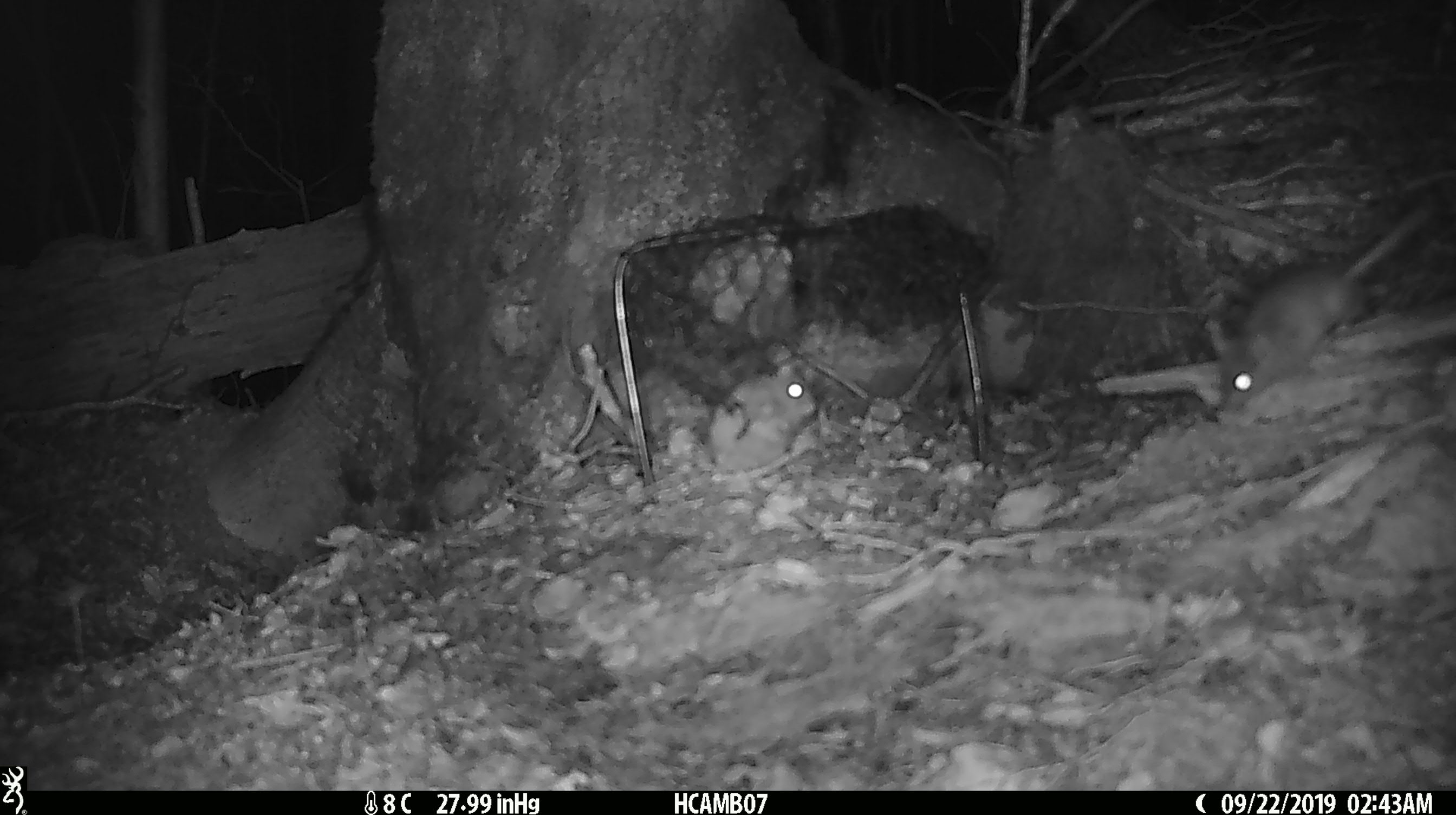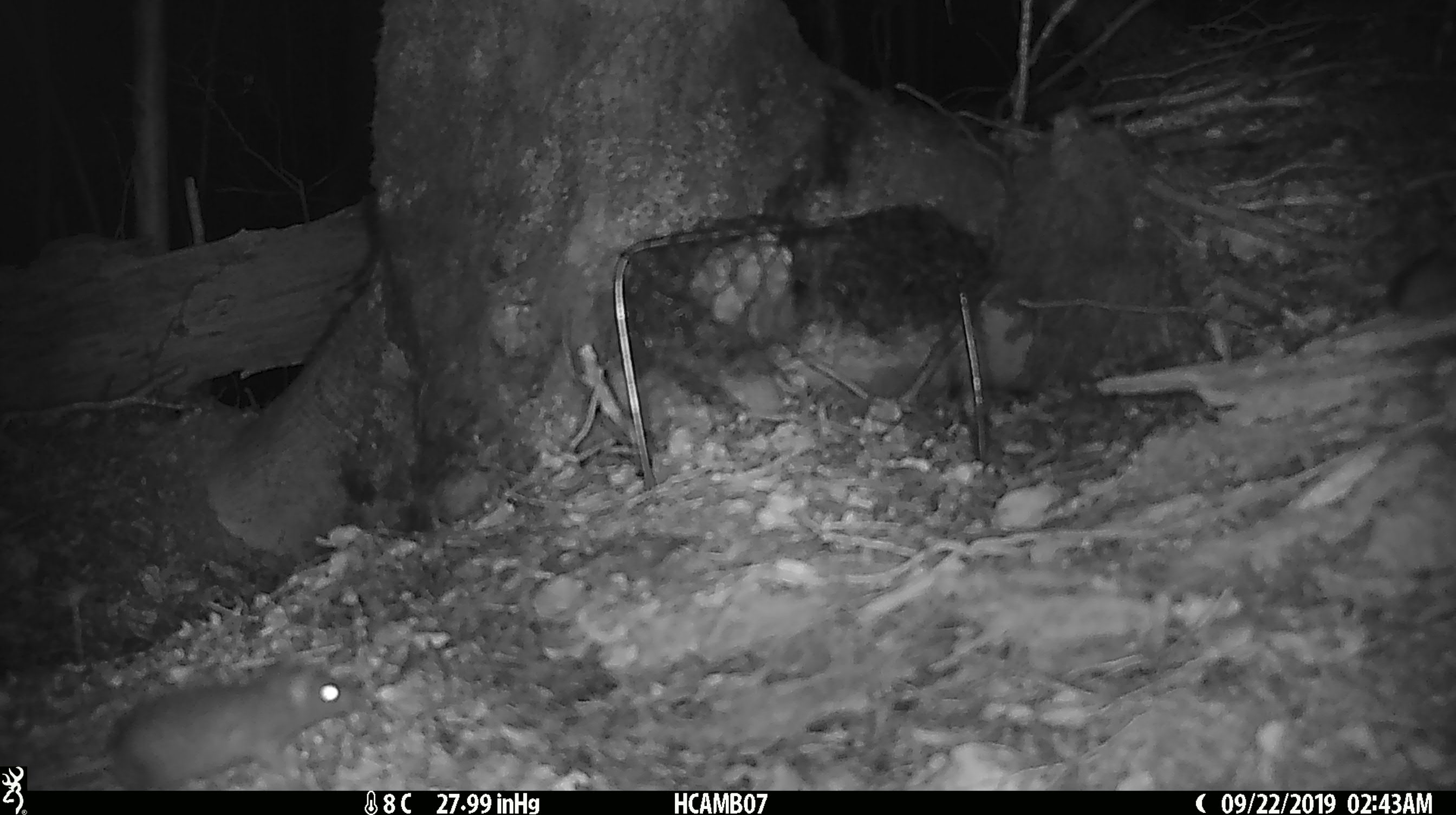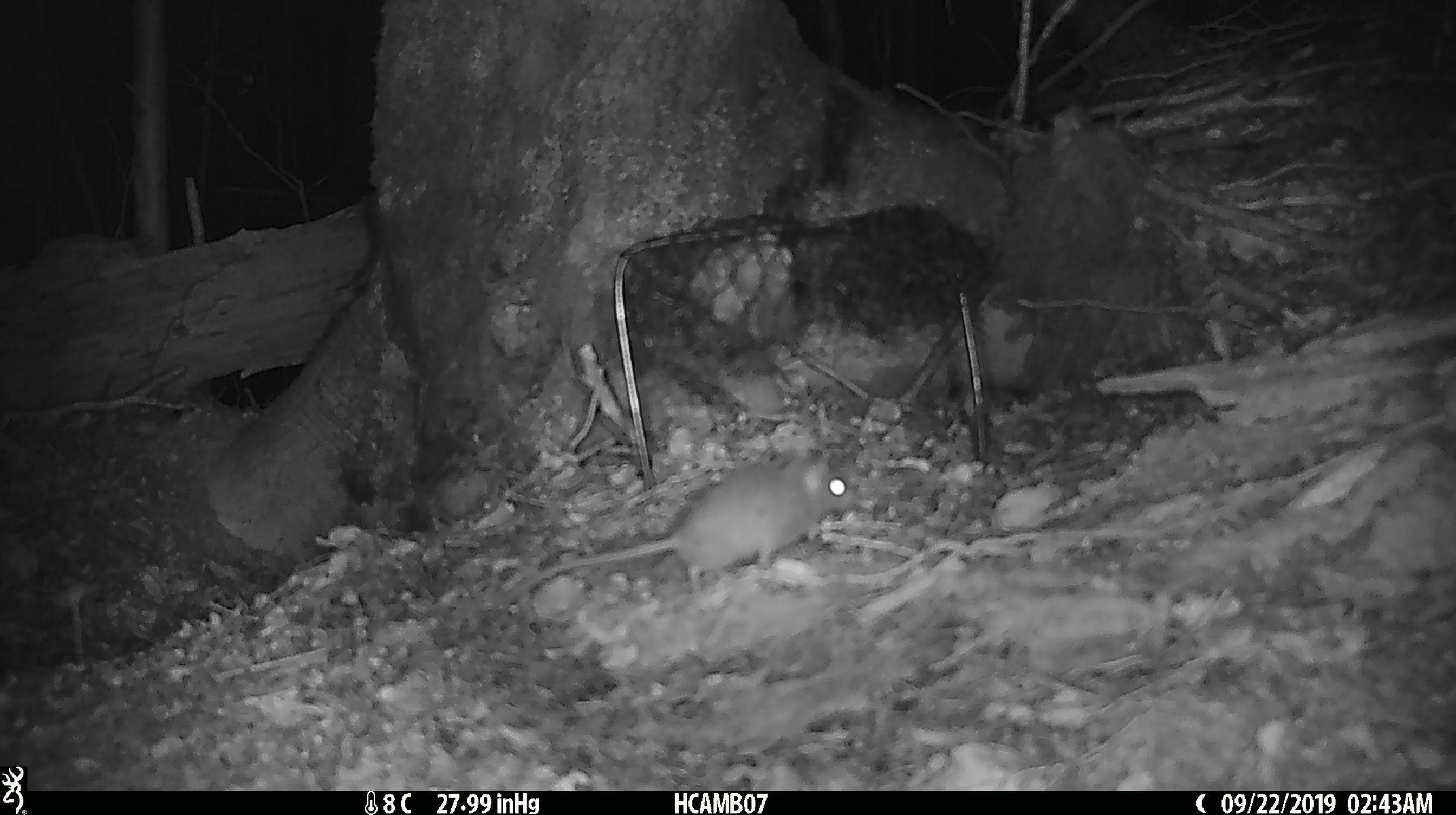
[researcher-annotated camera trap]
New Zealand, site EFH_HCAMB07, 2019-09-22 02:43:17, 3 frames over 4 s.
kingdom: Animalia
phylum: Chordata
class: Mammalia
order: Rodentia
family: Muridae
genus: Rattus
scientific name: Rattus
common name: rat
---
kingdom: Animalia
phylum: Chordata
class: Mammalia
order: Rodentia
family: Muridae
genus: Mus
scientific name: Mus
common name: mouse